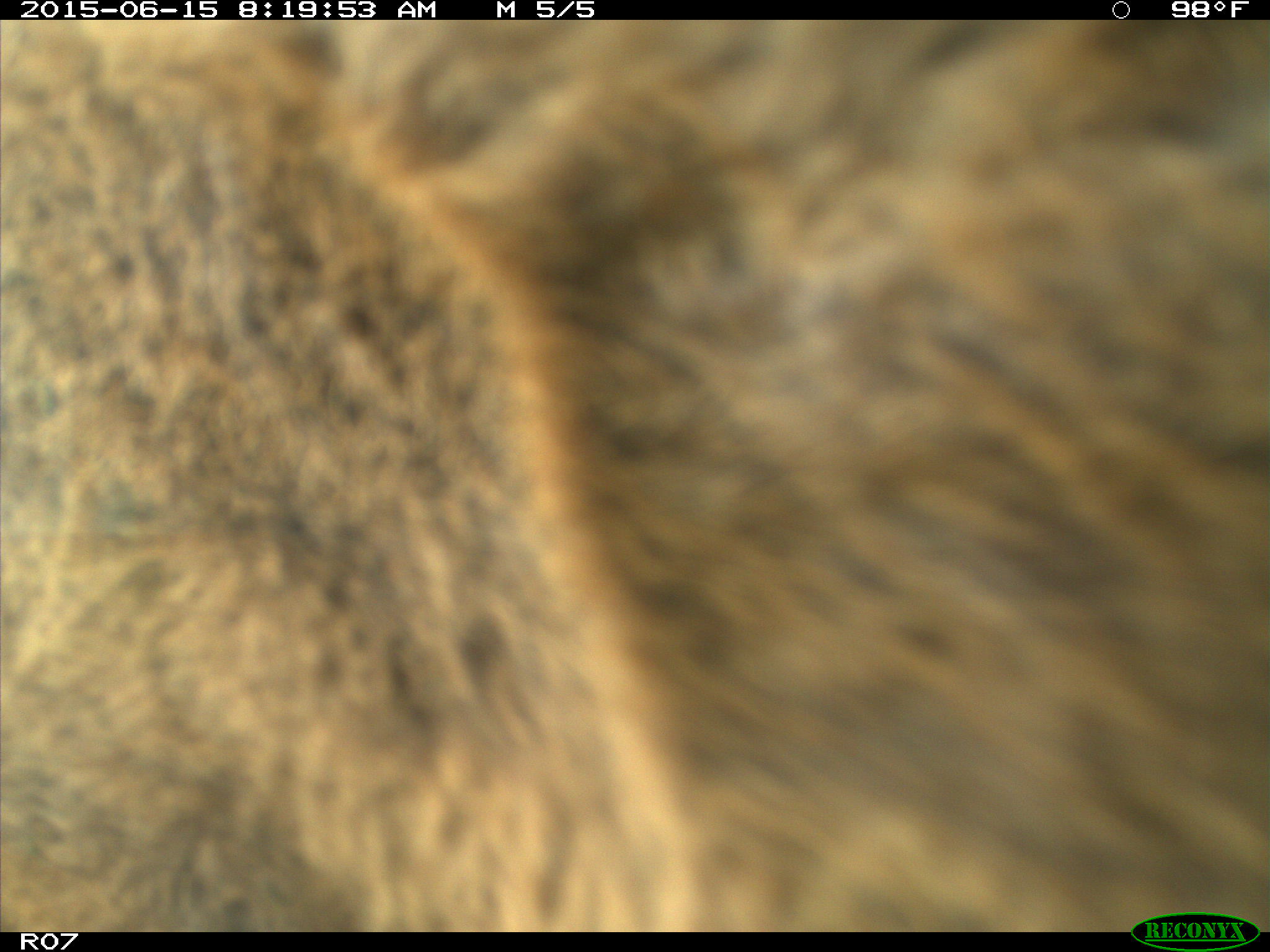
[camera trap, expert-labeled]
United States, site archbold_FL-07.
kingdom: Animalia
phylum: Chordata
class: Mammalia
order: Artiodactyla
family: Bovidae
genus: Bos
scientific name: Bos taurus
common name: domestic cow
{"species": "Bos taurus (domestic cow)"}